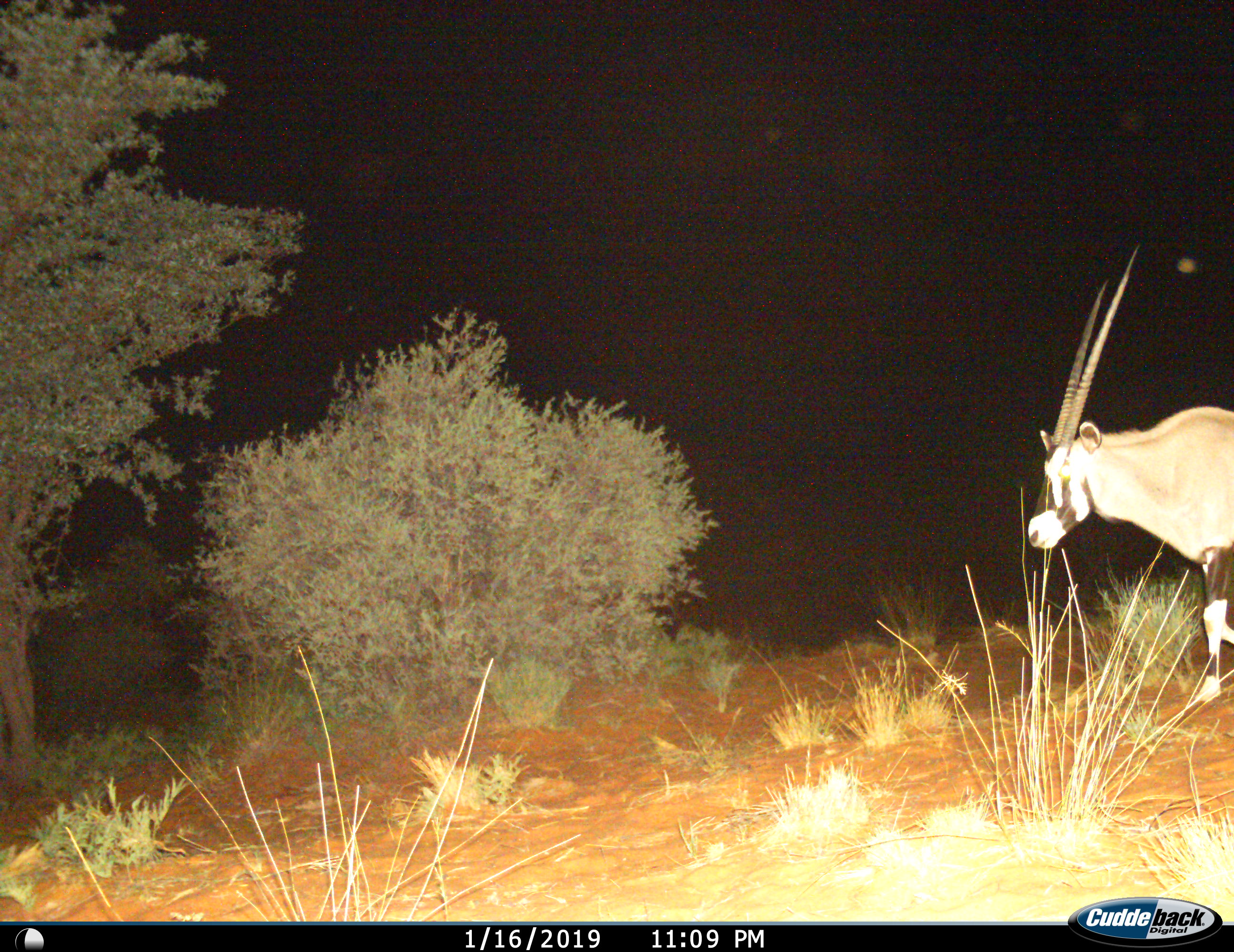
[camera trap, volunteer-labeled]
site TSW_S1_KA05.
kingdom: Animalia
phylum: Chordata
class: Mammalia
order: Artiodactyla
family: Bovidae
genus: Oryx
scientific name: Oryx gazella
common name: gemsbok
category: oryx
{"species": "oryx (gemsbok) (Oryx gazella)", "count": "1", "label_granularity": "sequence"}